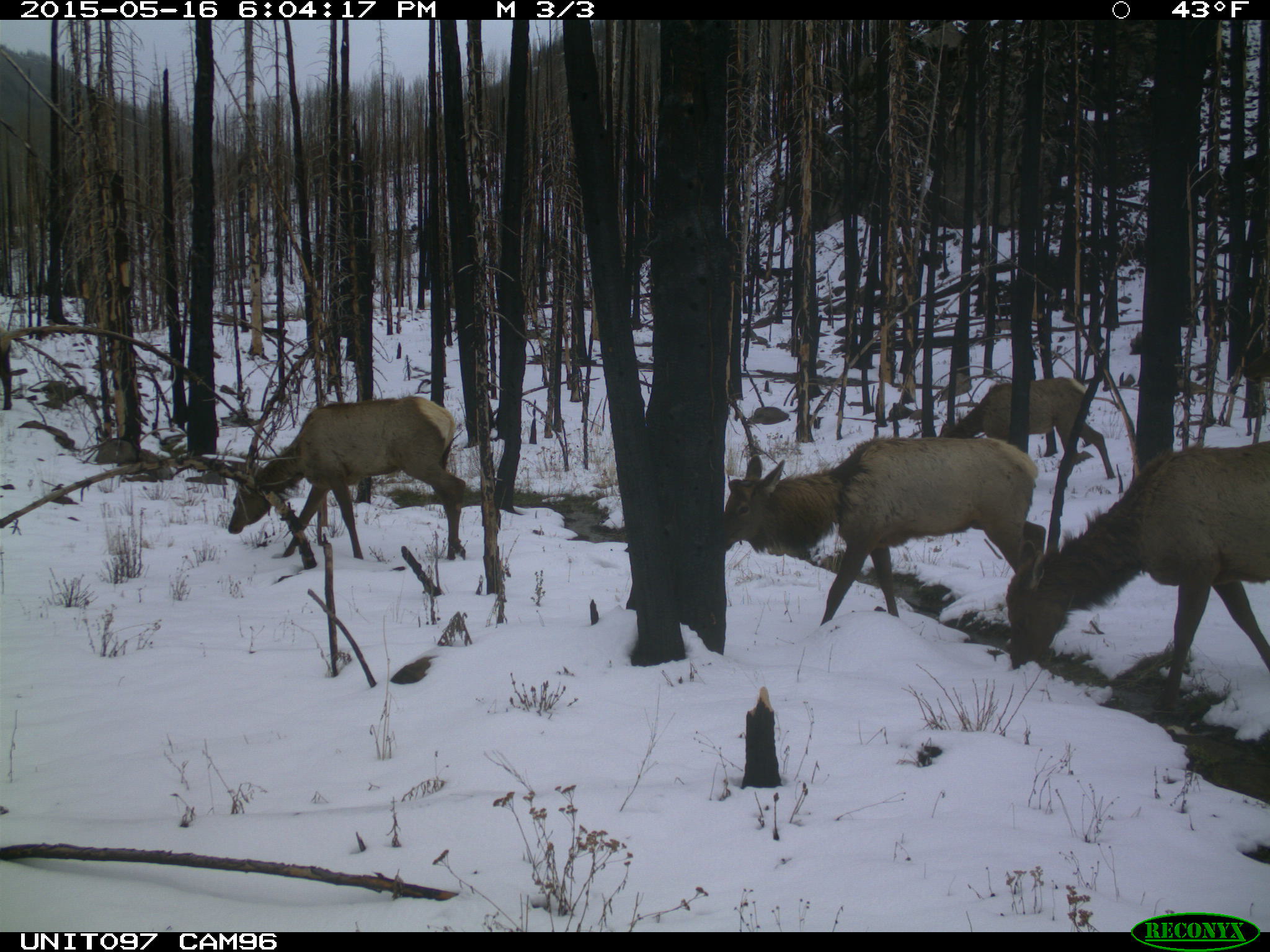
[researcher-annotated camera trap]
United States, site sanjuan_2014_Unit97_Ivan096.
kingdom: Animalia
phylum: Chordata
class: Mammalia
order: Artiodactyla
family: Cervidae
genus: Cervus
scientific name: Cervus elaphus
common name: red deer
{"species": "Cervus elaphus (red deer)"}